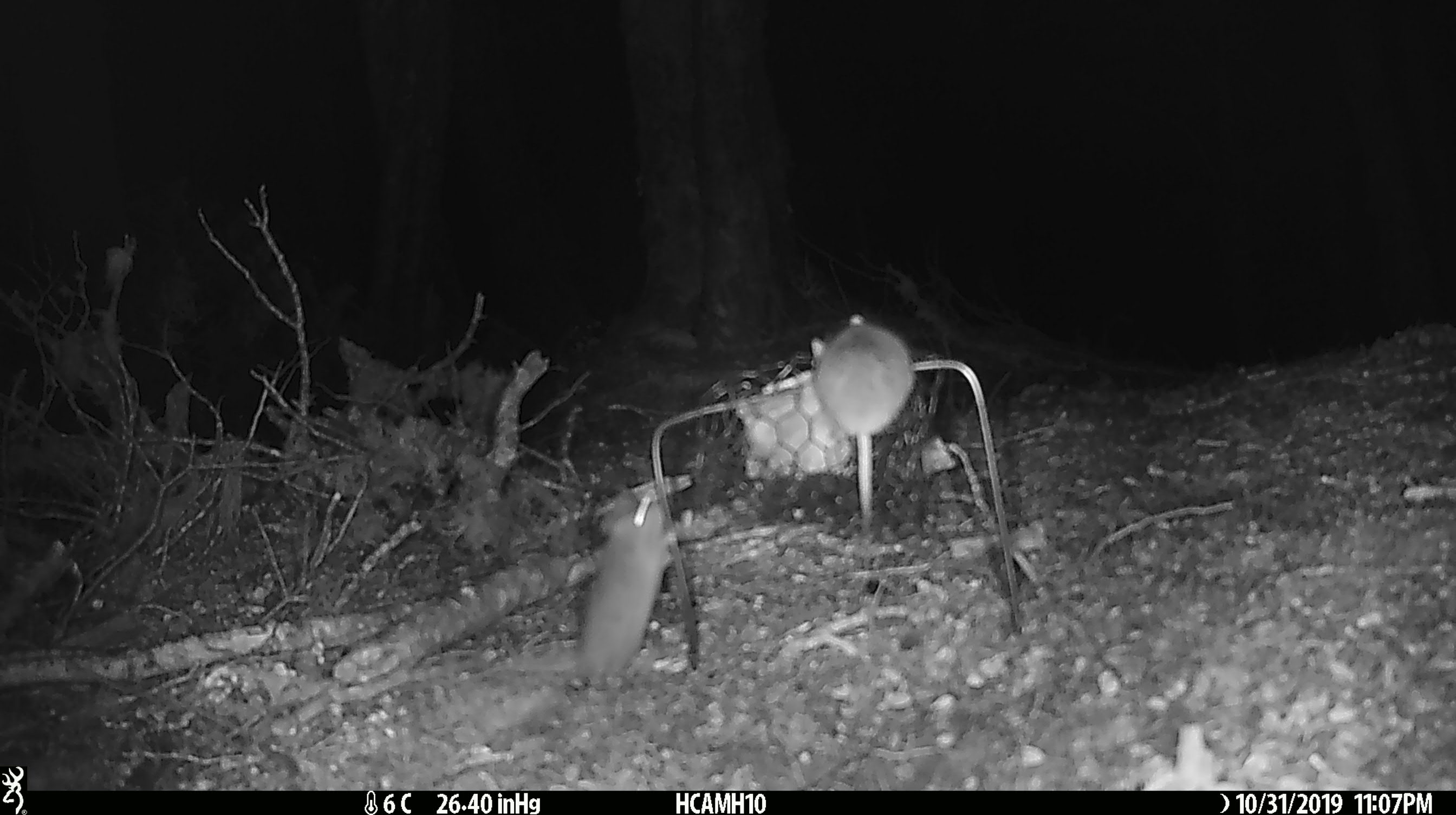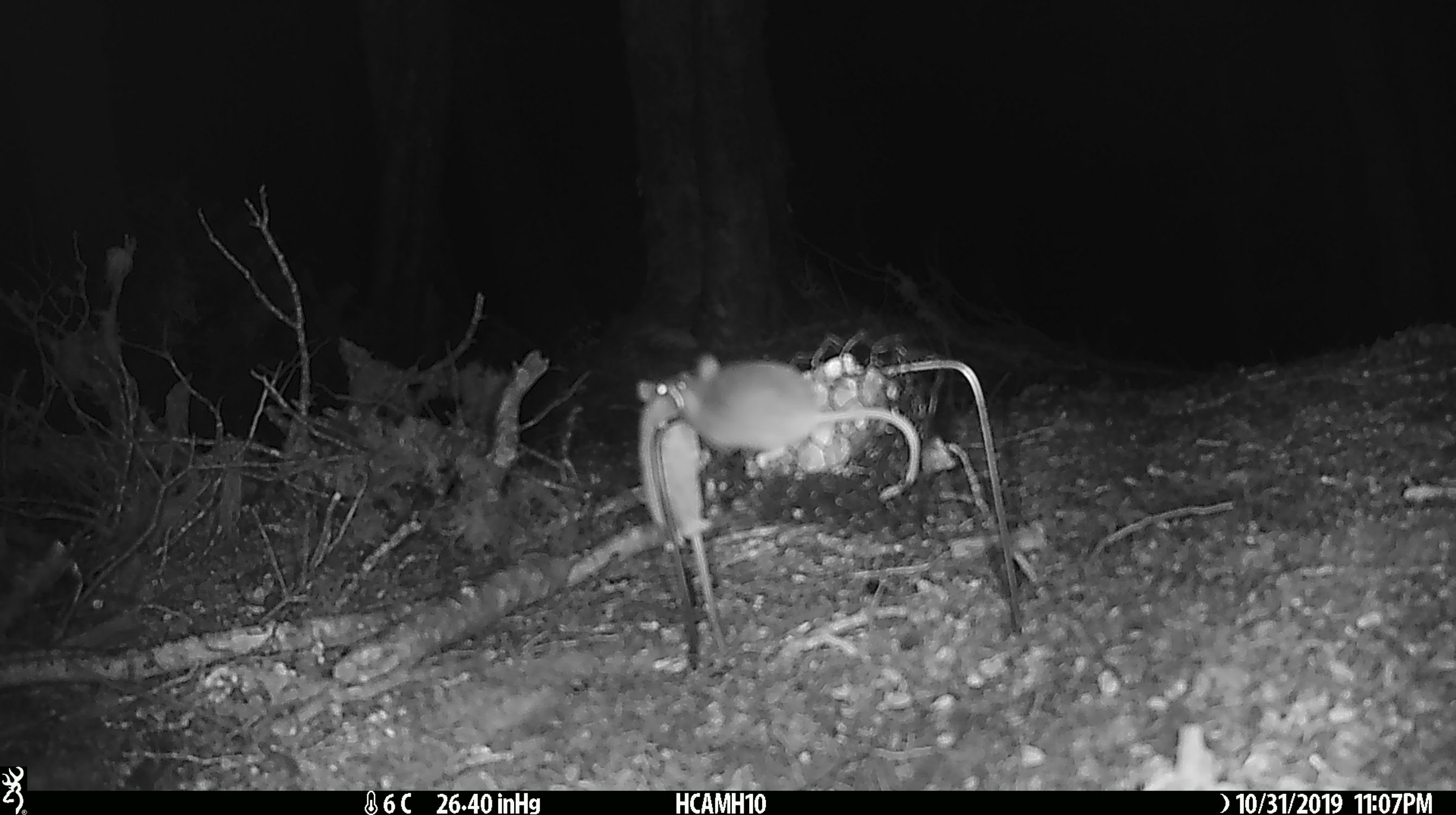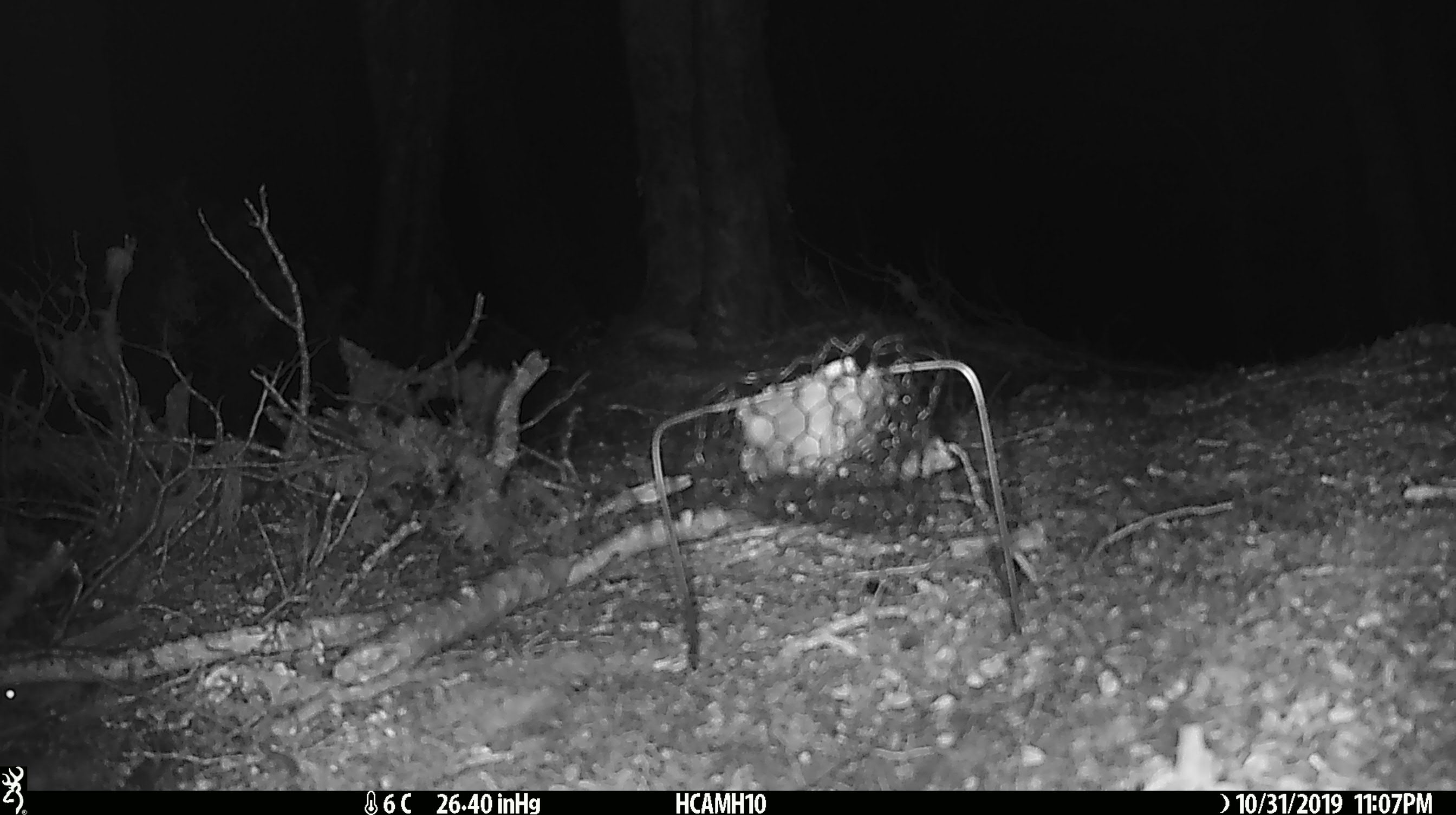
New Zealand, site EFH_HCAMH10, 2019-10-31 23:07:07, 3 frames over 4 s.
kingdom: Animalia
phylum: Chordata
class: Mammalia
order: Rodentia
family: Muridae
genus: Mus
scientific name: Mus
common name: mouse